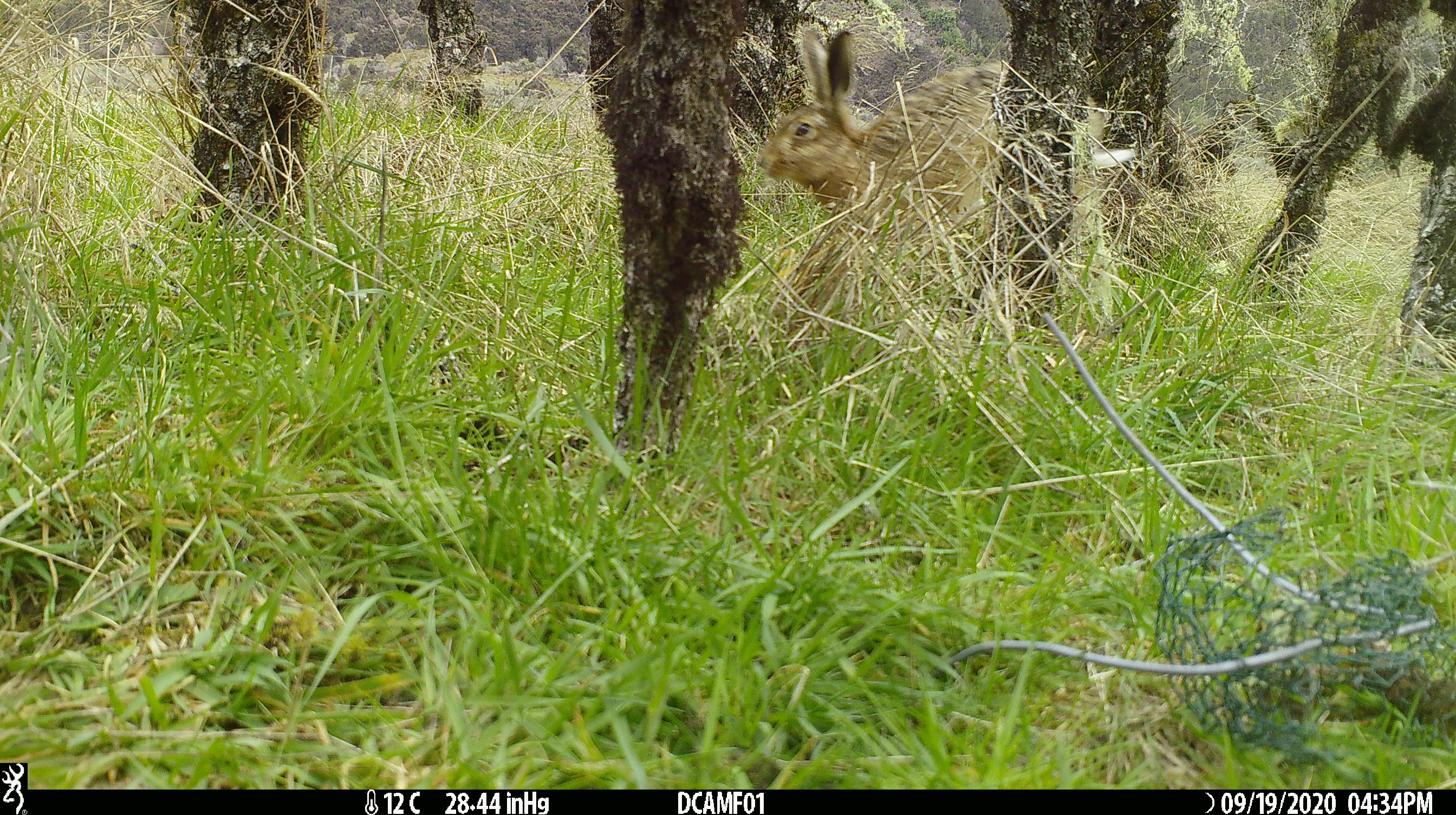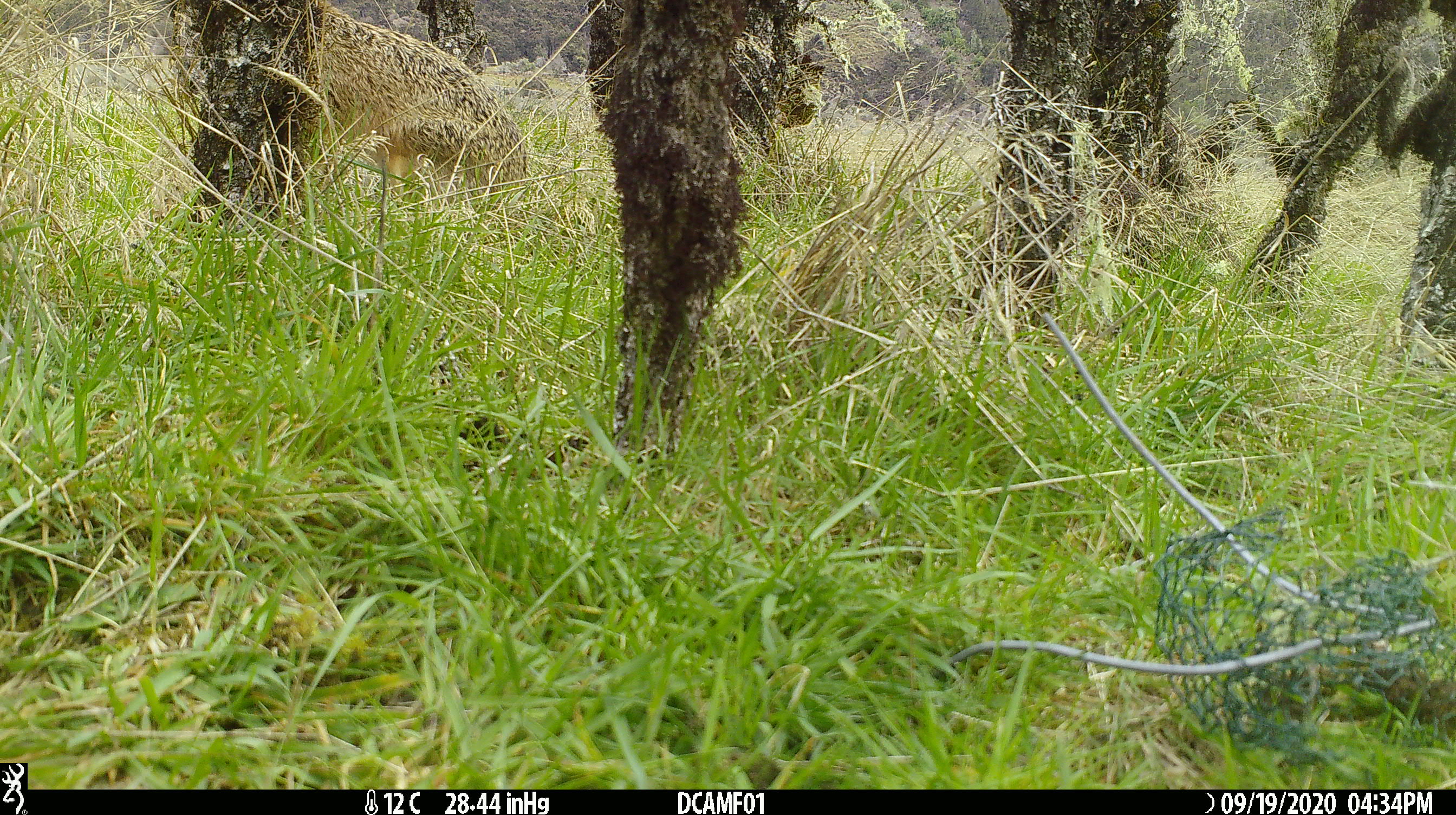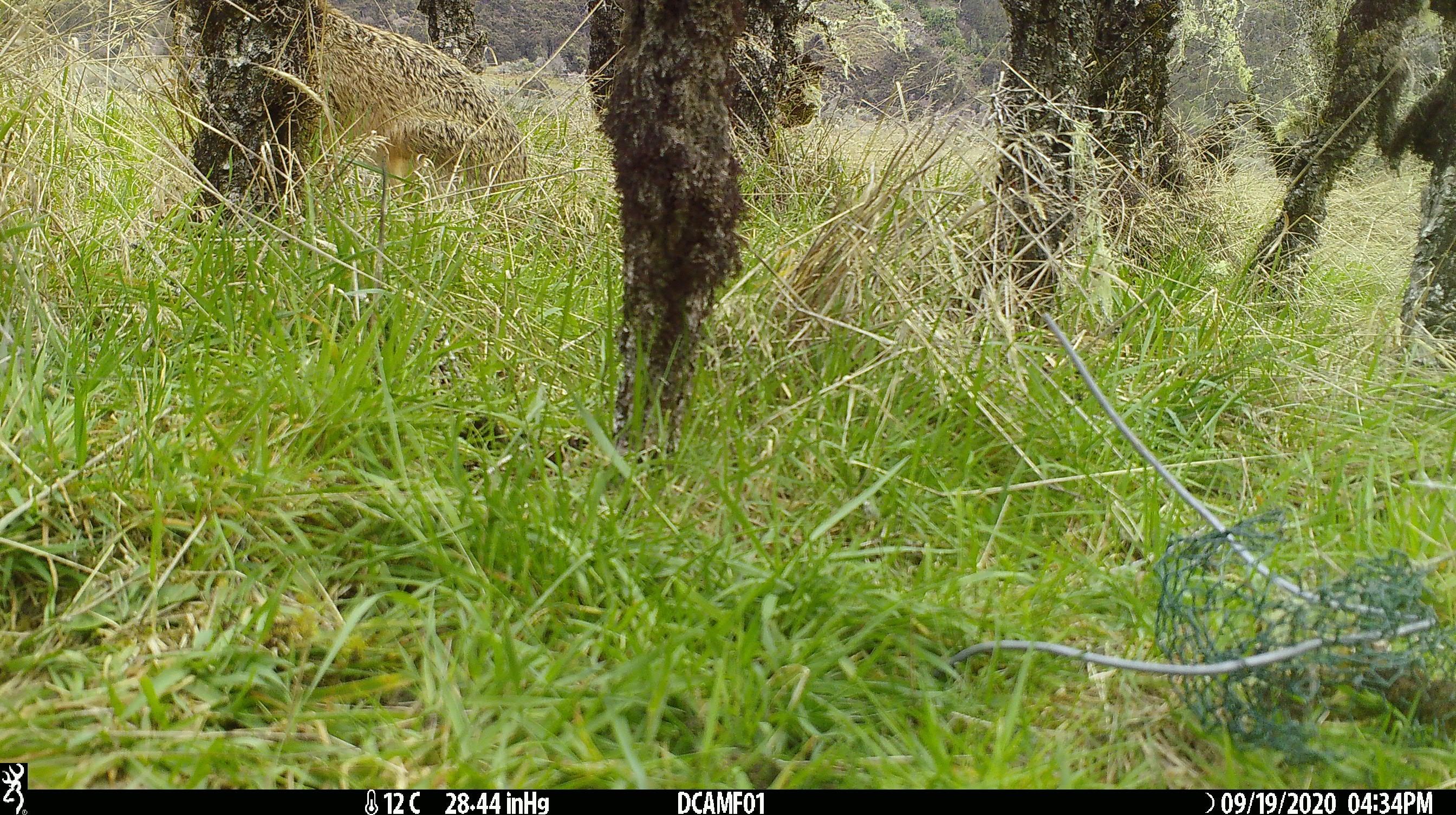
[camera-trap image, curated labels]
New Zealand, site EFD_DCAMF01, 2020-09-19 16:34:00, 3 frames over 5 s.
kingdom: Animalia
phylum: Chordata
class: Mammalia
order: Lagomorpha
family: Leporidae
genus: Lepus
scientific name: Lepus europaeus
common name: brown hare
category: hare